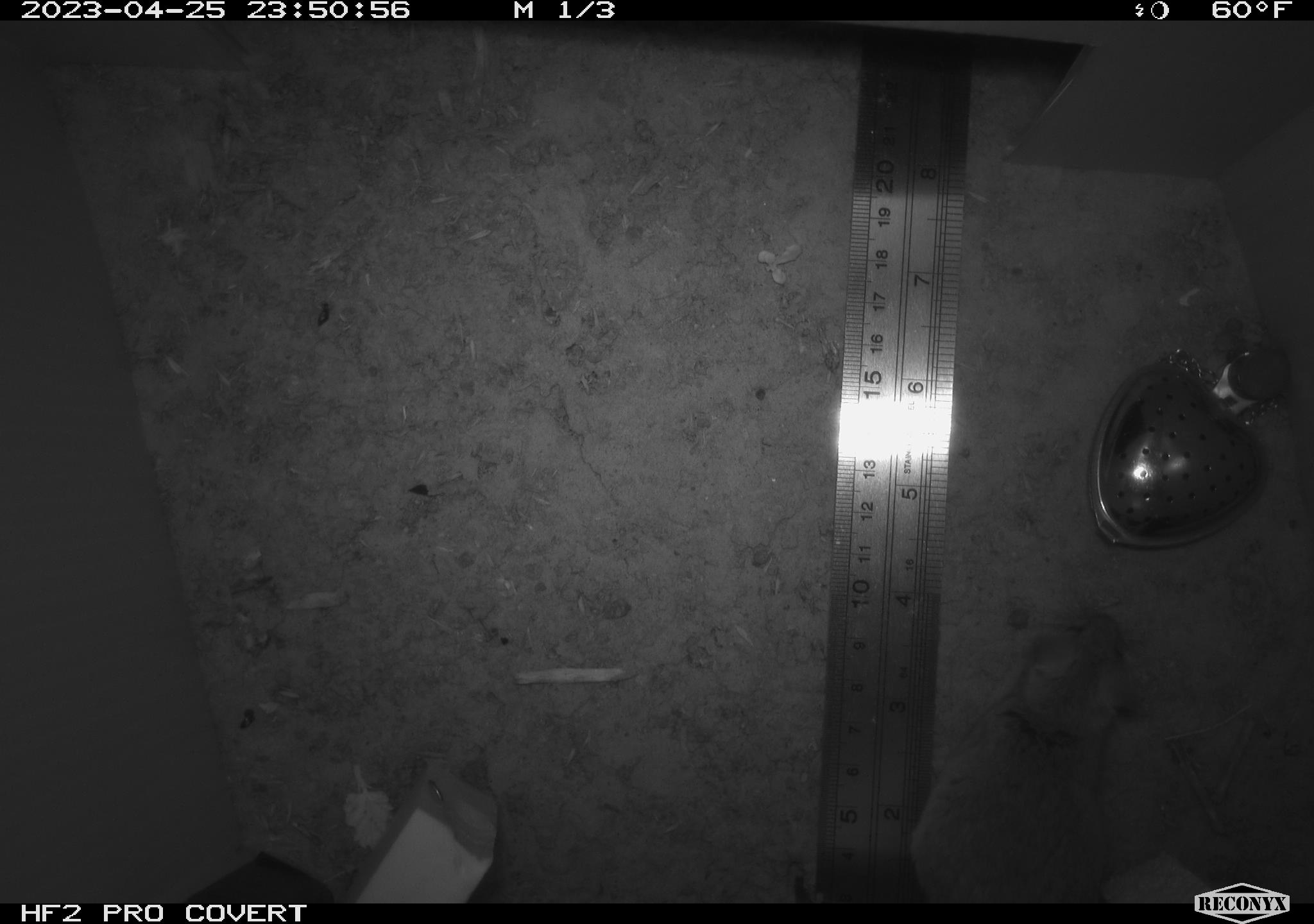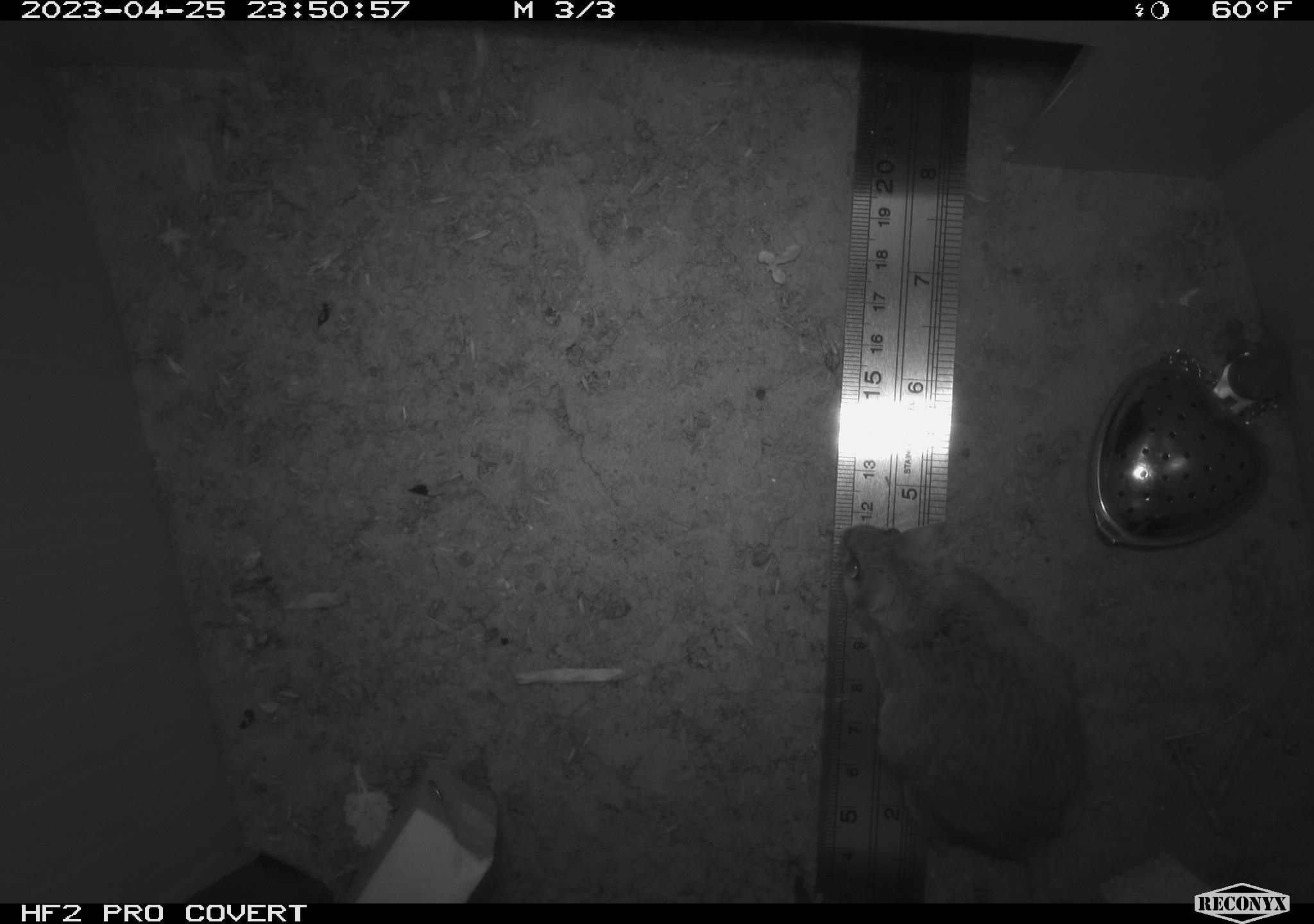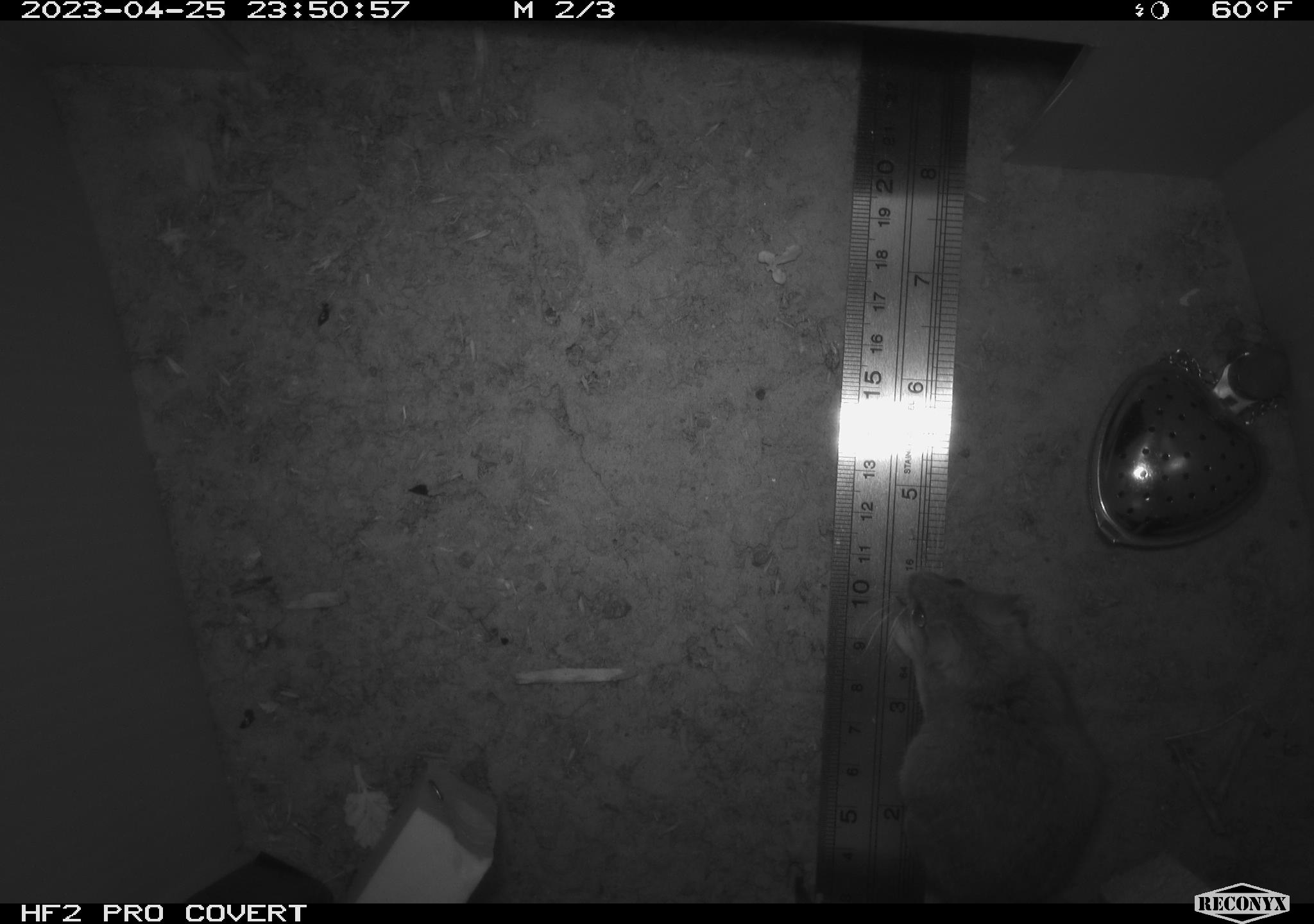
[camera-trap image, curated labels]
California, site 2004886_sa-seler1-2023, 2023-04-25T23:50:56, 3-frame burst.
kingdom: Animalia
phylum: Chordata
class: Mammalia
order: Rodentia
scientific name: Rodentia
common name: mouse species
Mouse species (Rodentia).